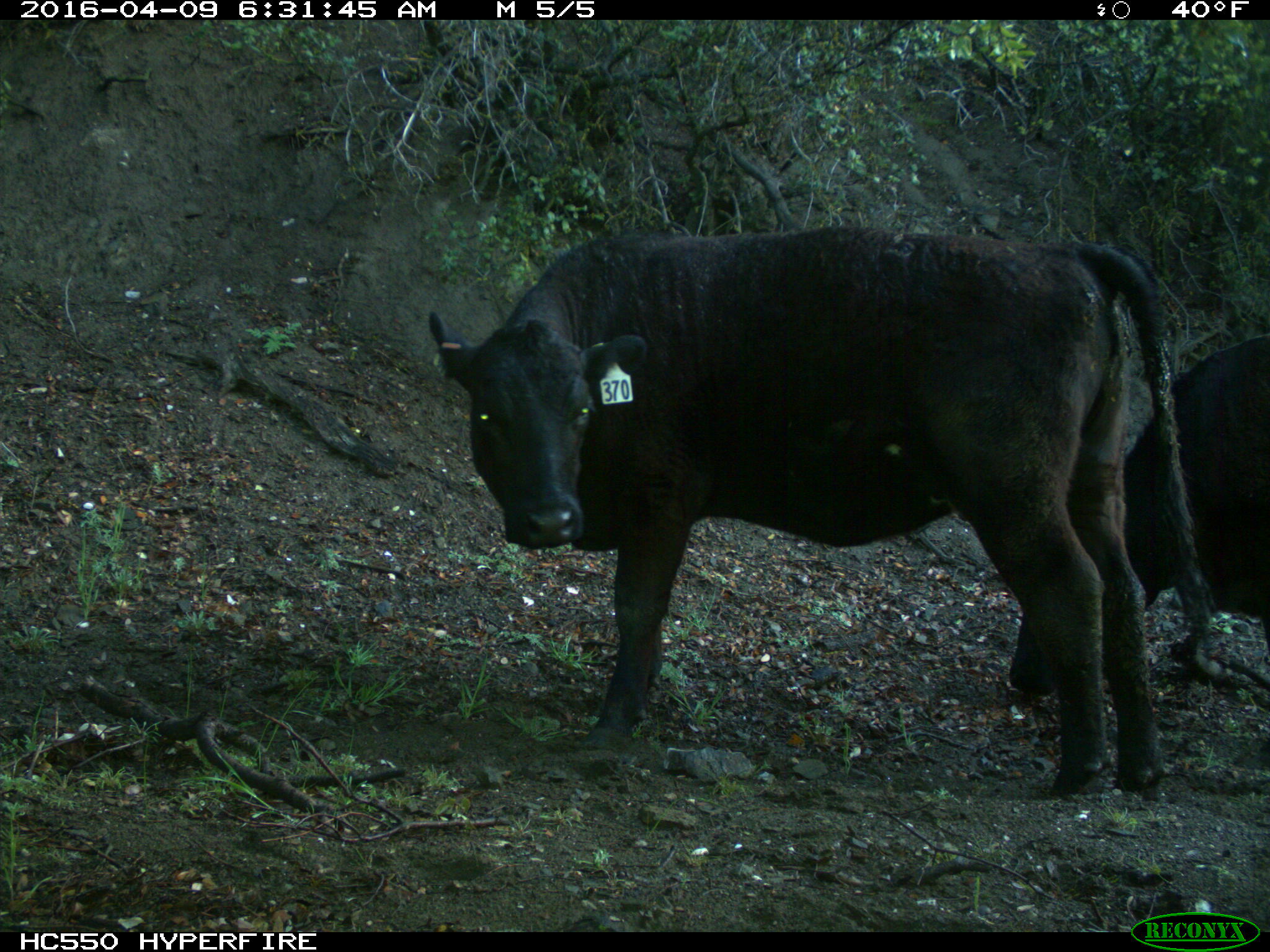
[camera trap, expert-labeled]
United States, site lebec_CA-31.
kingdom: Animalia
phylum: Chordata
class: Mammalia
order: Artiodactyla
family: Bovidae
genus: Bos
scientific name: Bos taurus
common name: domestic cow